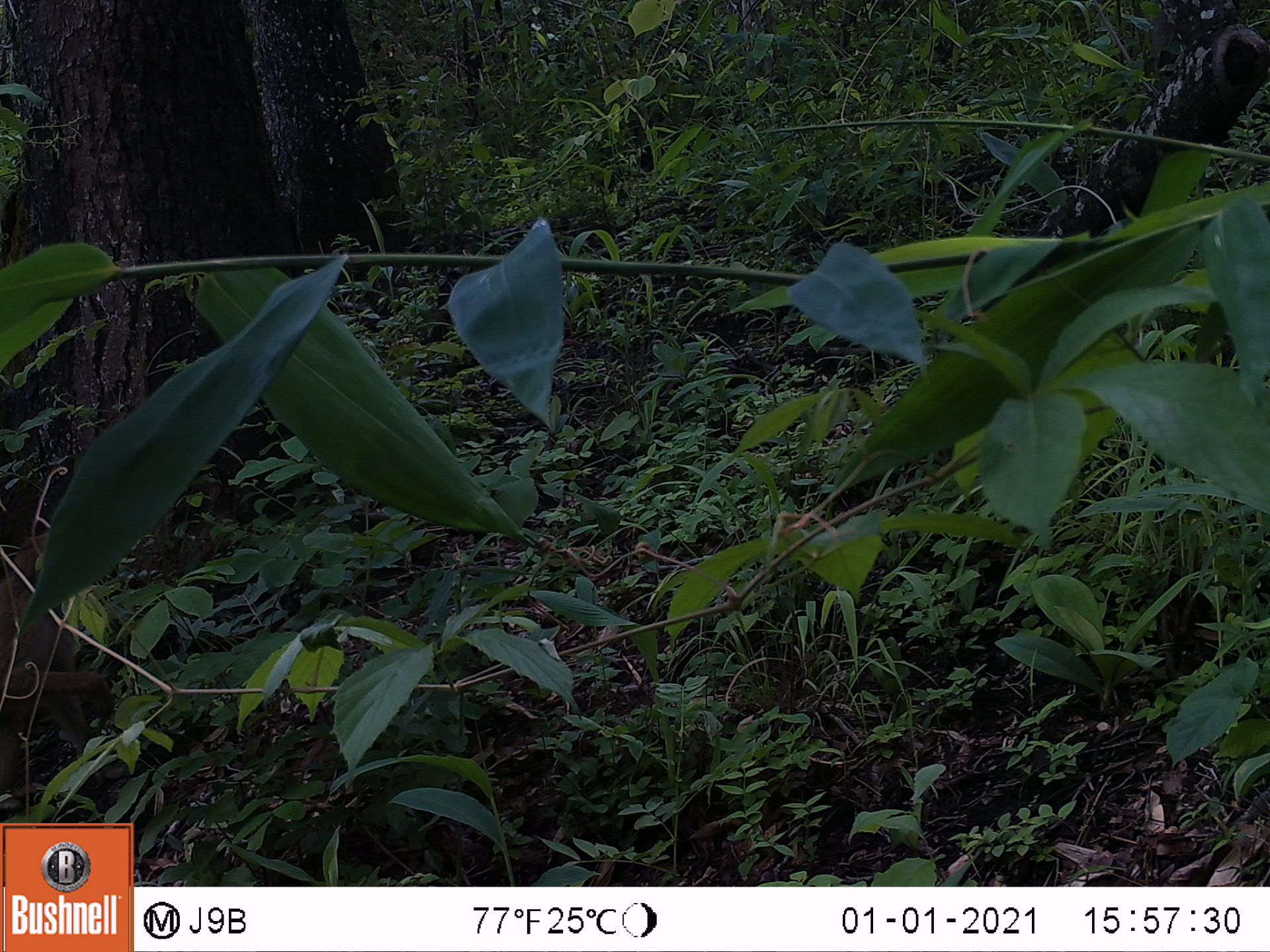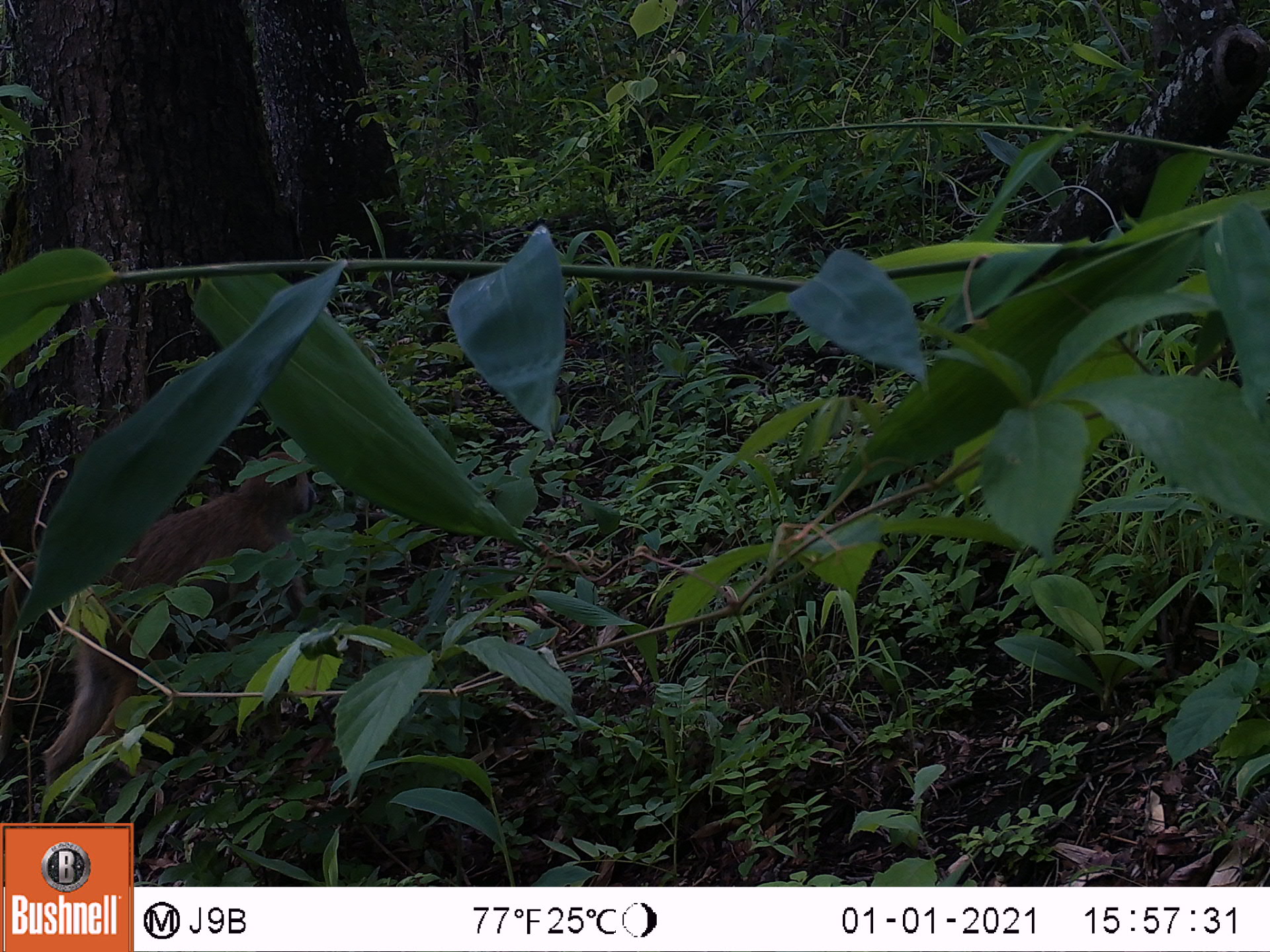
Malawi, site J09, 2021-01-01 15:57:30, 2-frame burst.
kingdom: Animalia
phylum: Chordata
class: Mammalia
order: Primates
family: Cercopithecidae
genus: Papio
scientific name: Papio cynocephalus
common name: yellow baboon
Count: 1.